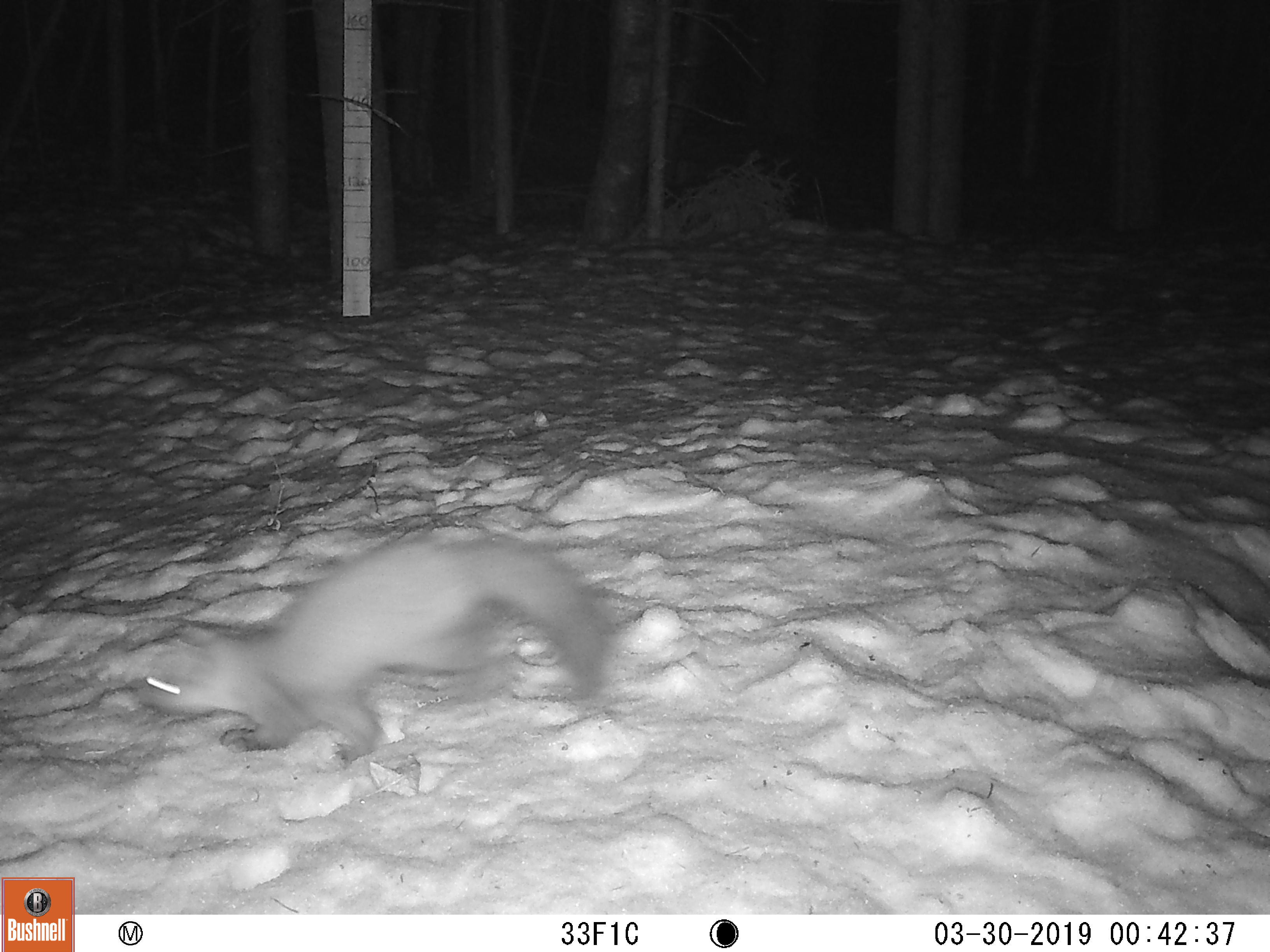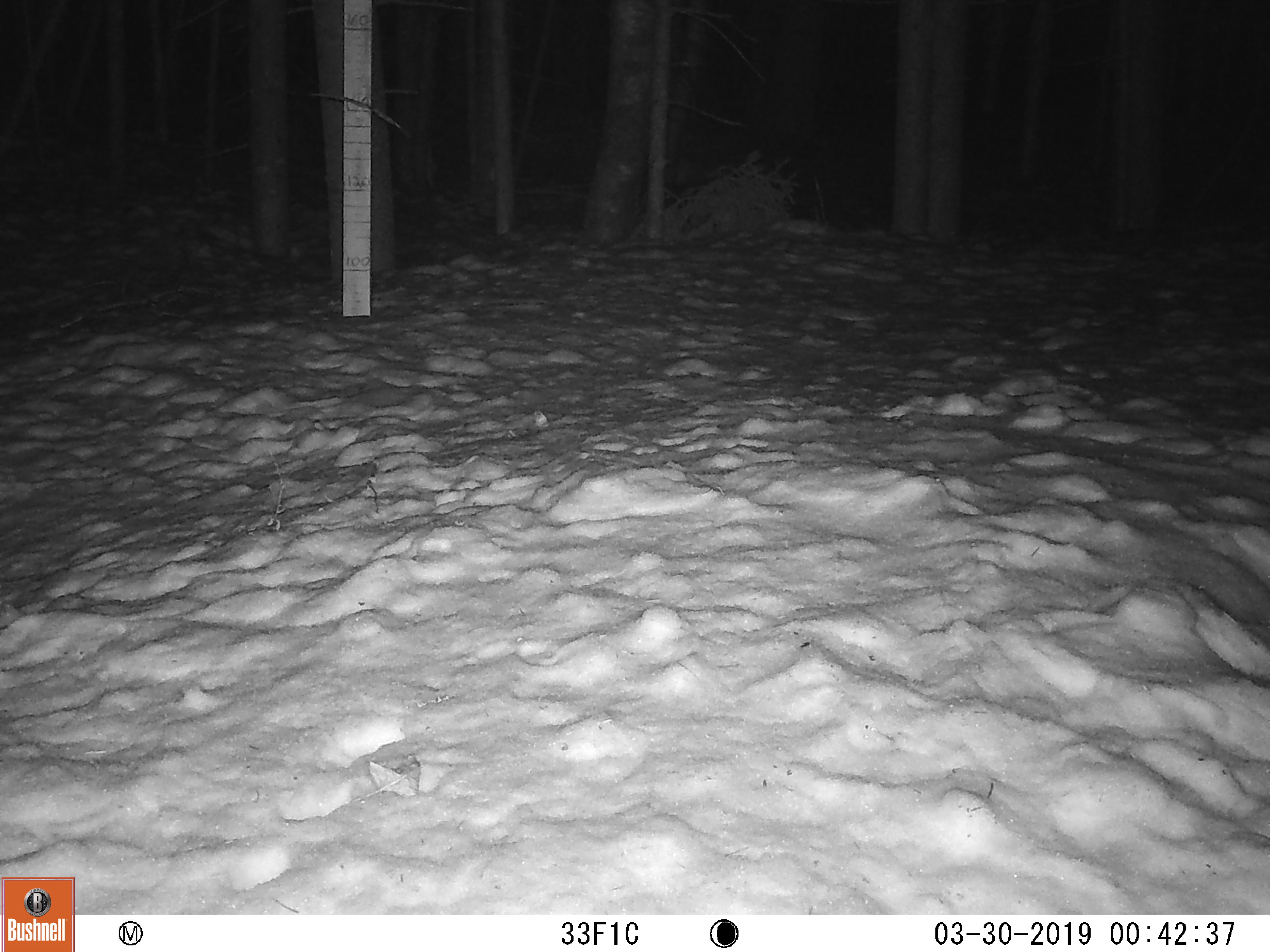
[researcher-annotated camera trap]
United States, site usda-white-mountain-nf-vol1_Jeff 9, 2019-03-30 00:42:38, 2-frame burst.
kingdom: Animalia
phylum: Chordata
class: Mammalia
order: Carnivora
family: Mustelidae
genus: Martes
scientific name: Martes americana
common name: american marten